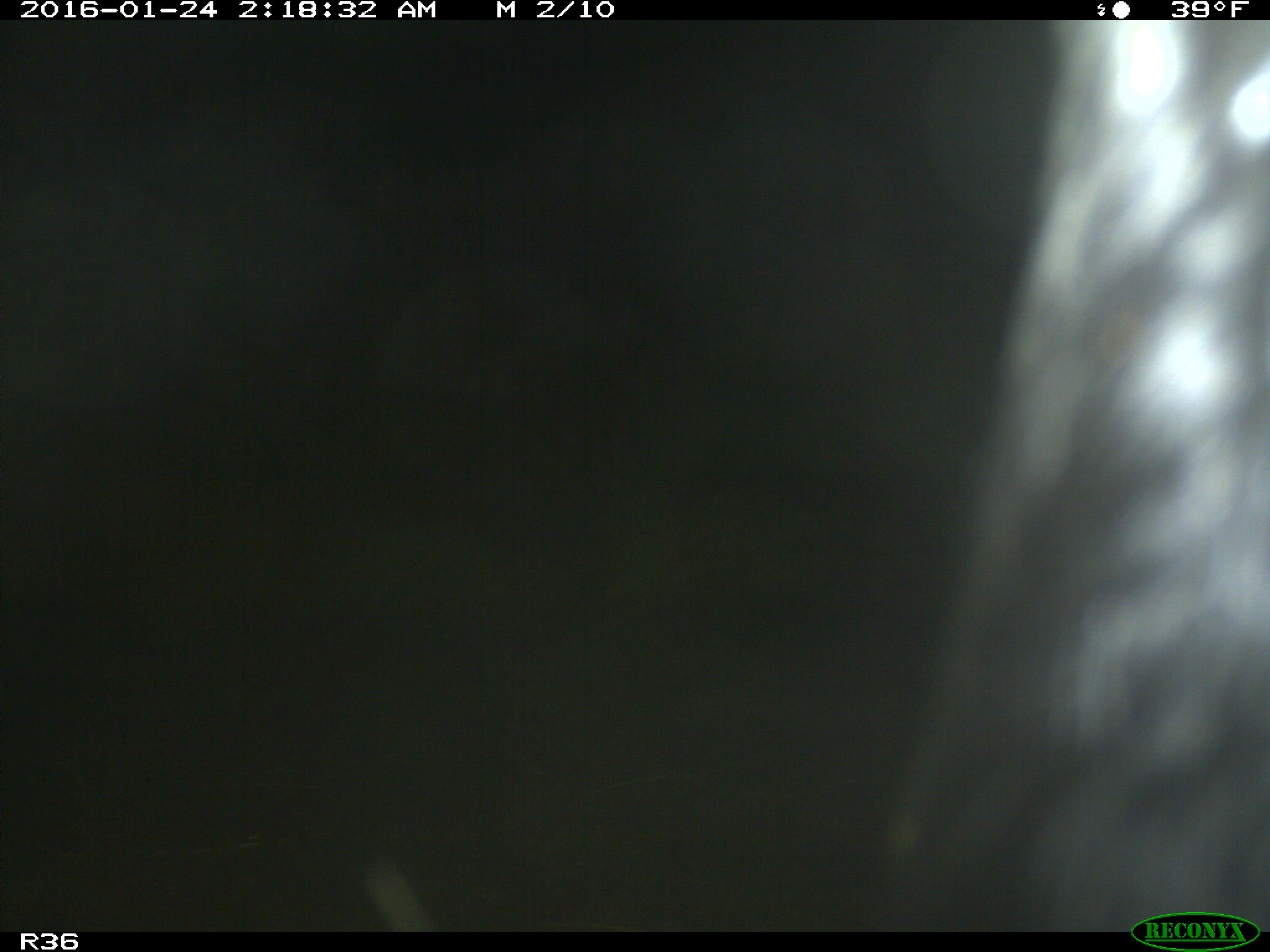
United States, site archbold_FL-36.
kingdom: Animalia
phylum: Chordata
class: Mammalia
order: Artiodactyla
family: Bovidae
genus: Bos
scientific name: Bos taurus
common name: domestic cow